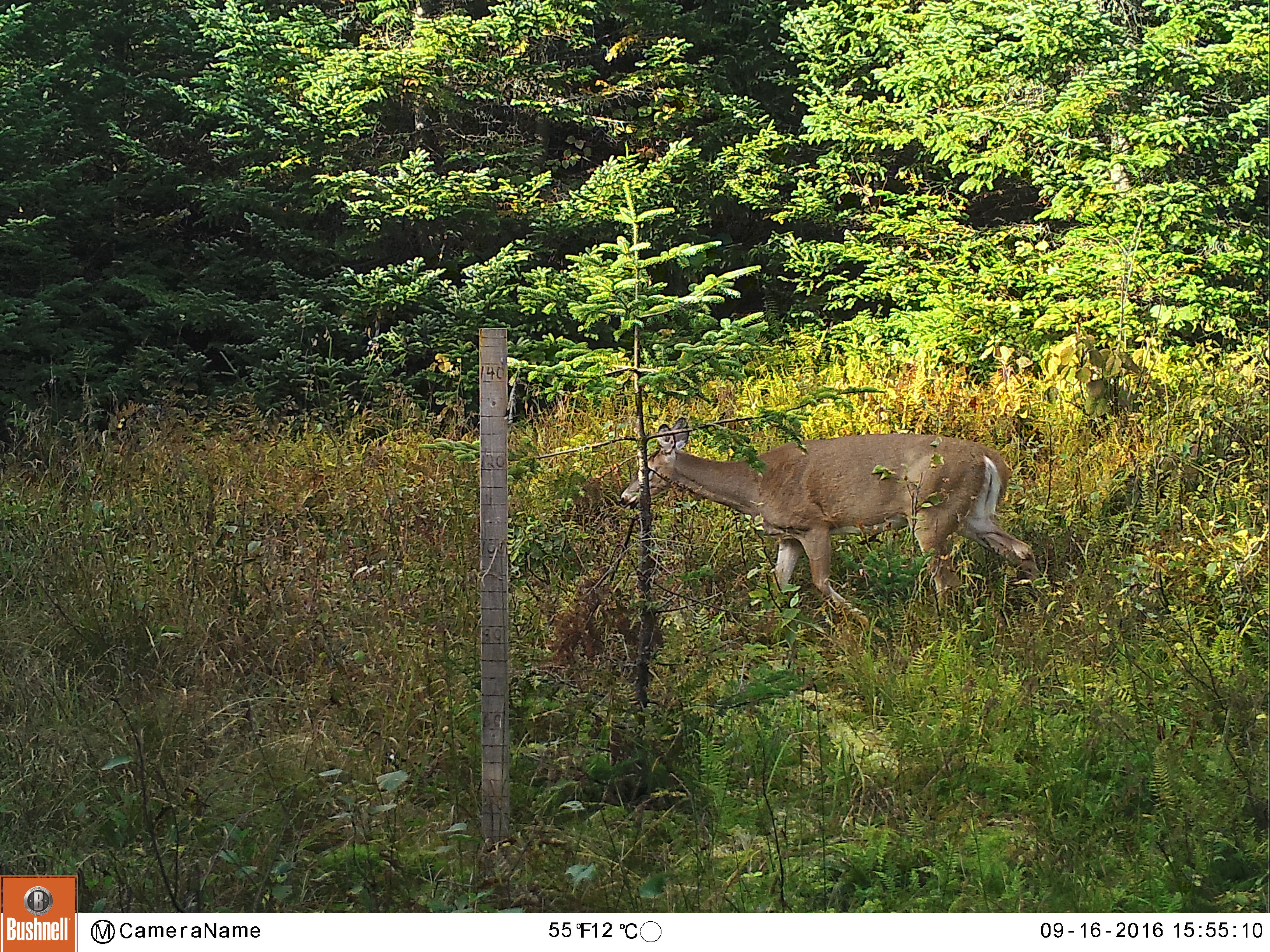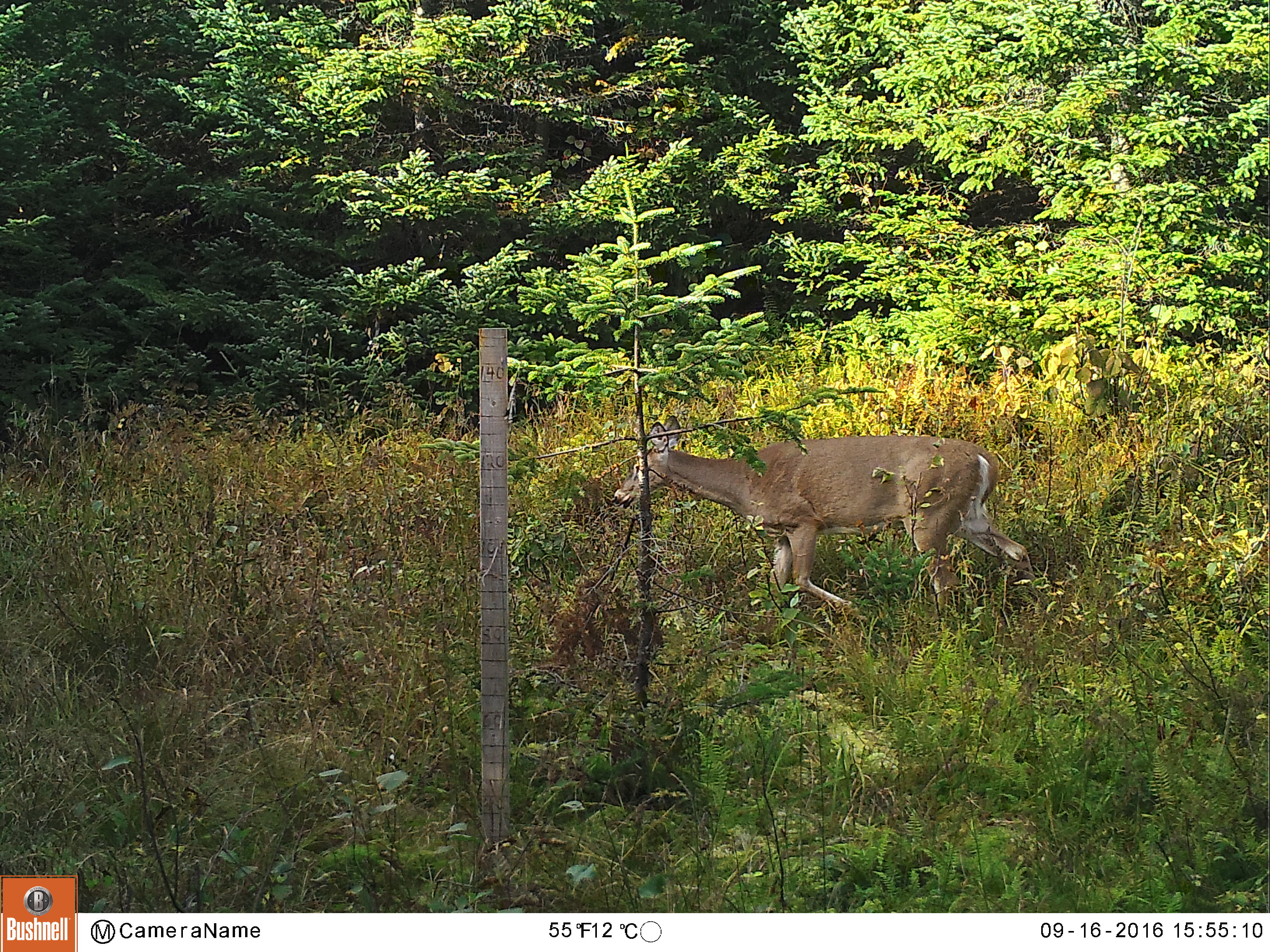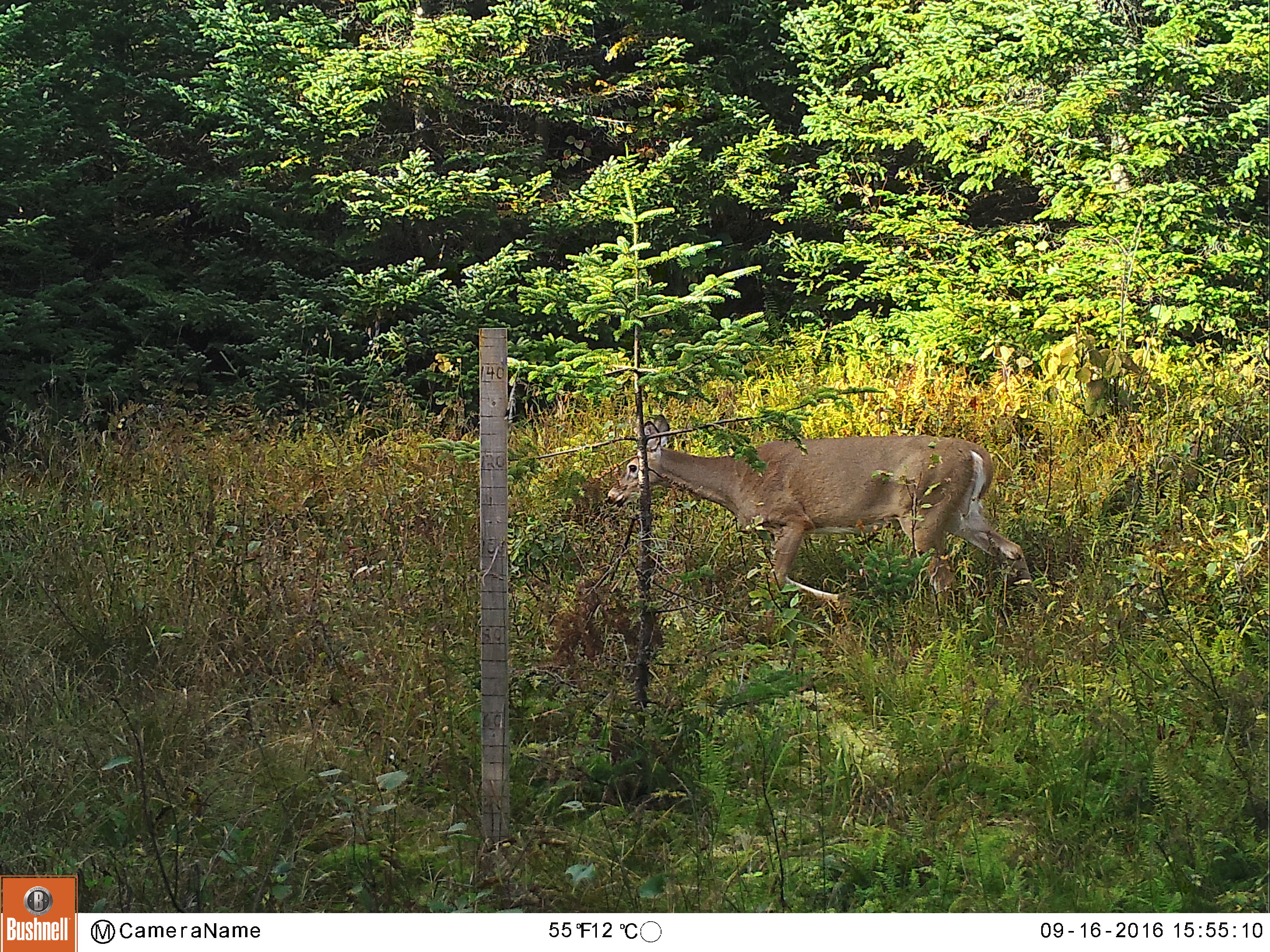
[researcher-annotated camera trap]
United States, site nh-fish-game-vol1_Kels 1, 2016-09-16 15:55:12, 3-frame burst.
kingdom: Animalia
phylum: Chordata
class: Mammalia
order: Artiodactyla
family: Cervidae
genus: Odocoileus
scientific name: Odocoileus virginianus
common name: white-tailed deer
White-tailed deer (Odocoileus virginianus).